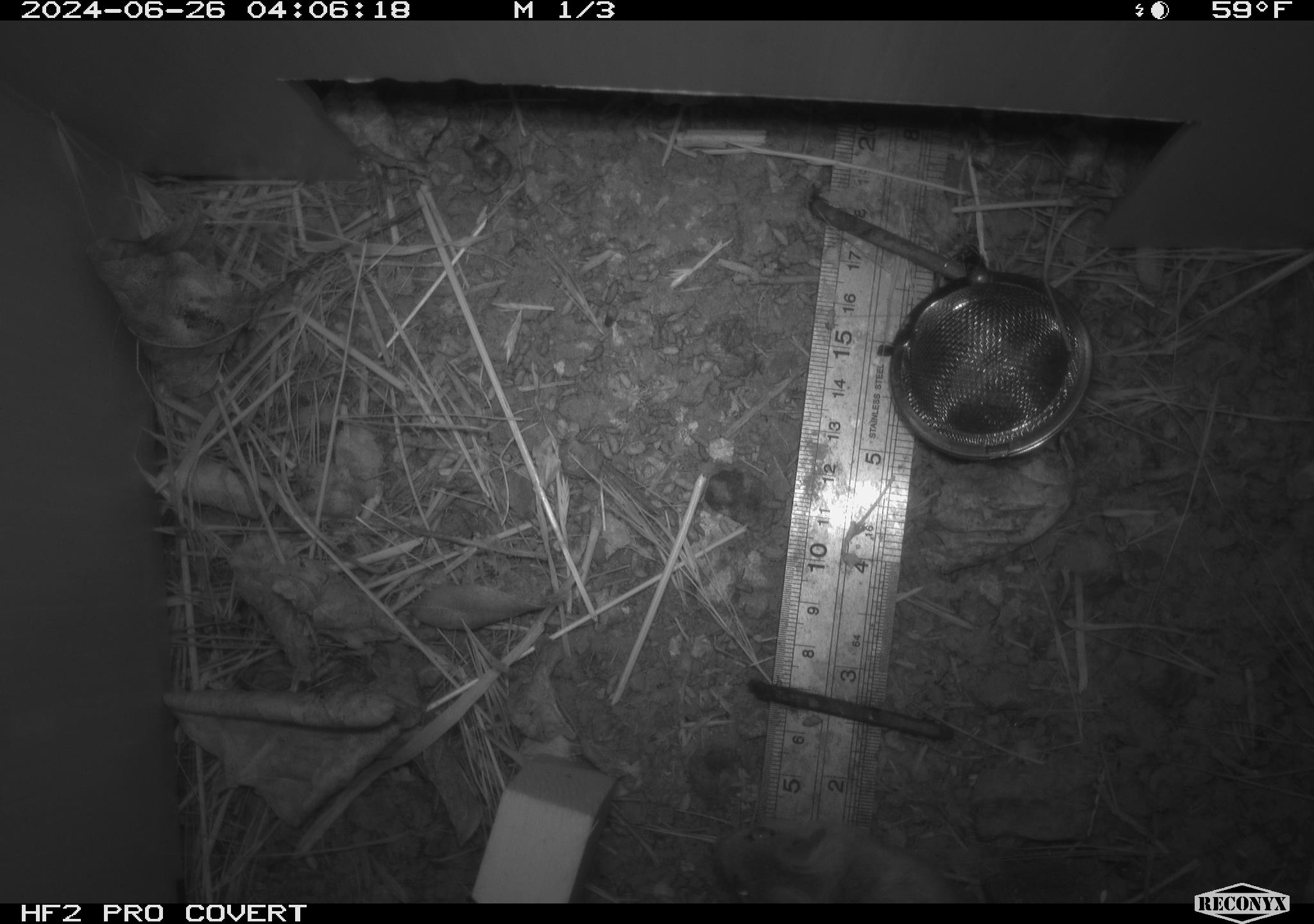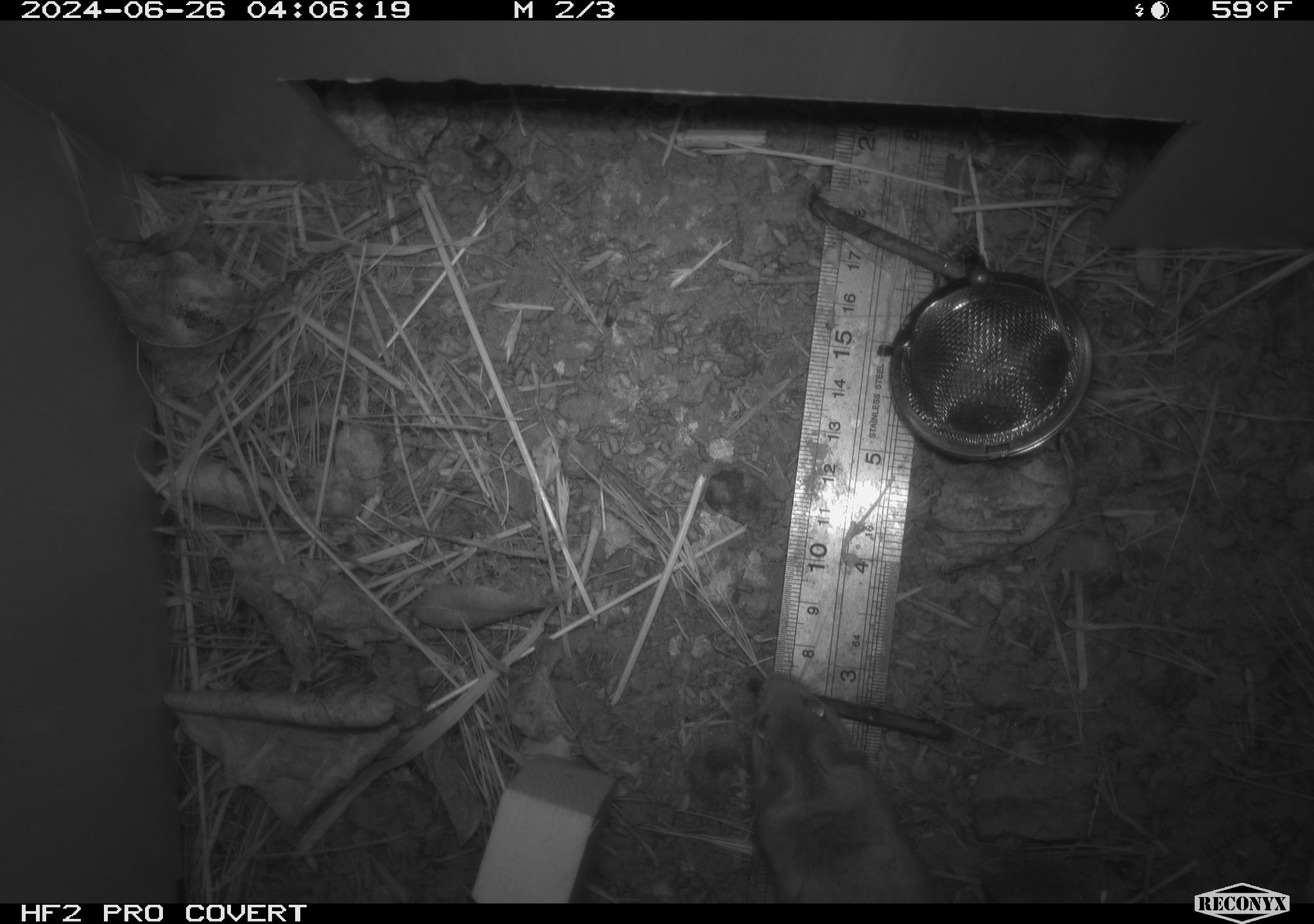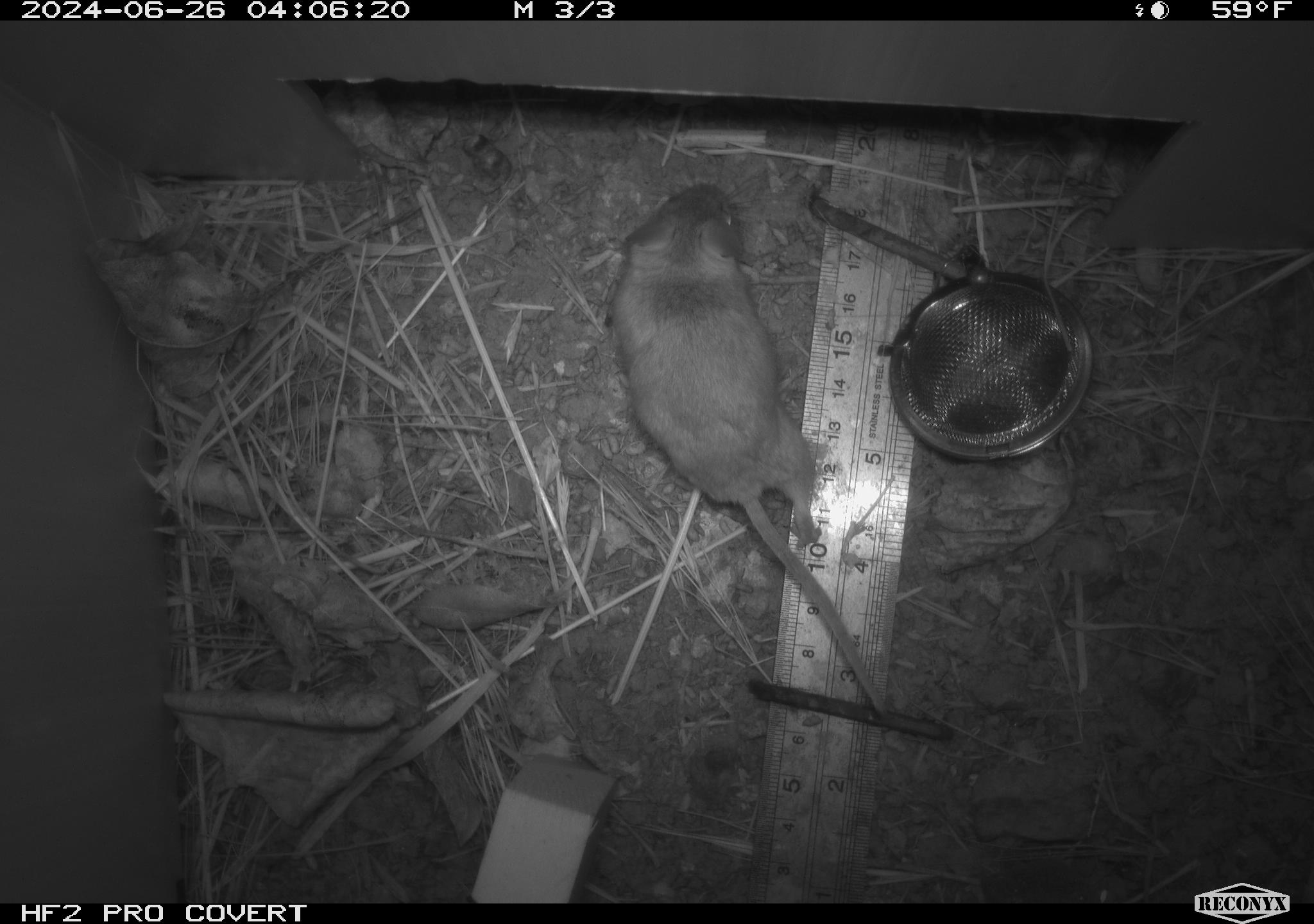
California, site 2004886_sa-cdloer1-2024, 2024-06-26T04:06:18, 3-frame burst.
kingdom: Animalia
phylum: Chordata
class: Mammalia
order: Rodentia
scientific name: Rodentia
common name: mouse species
Mouse species (Rodentia).